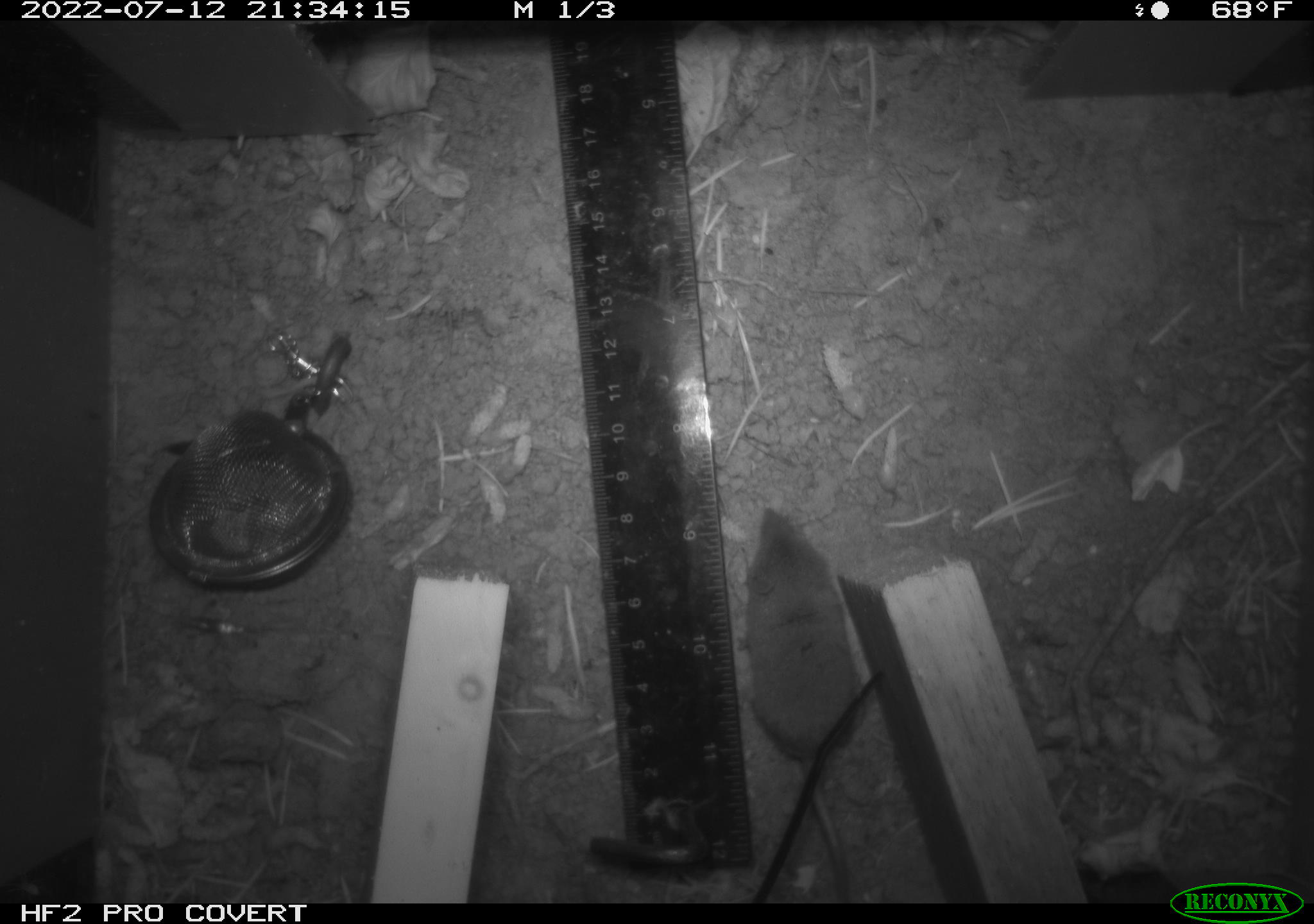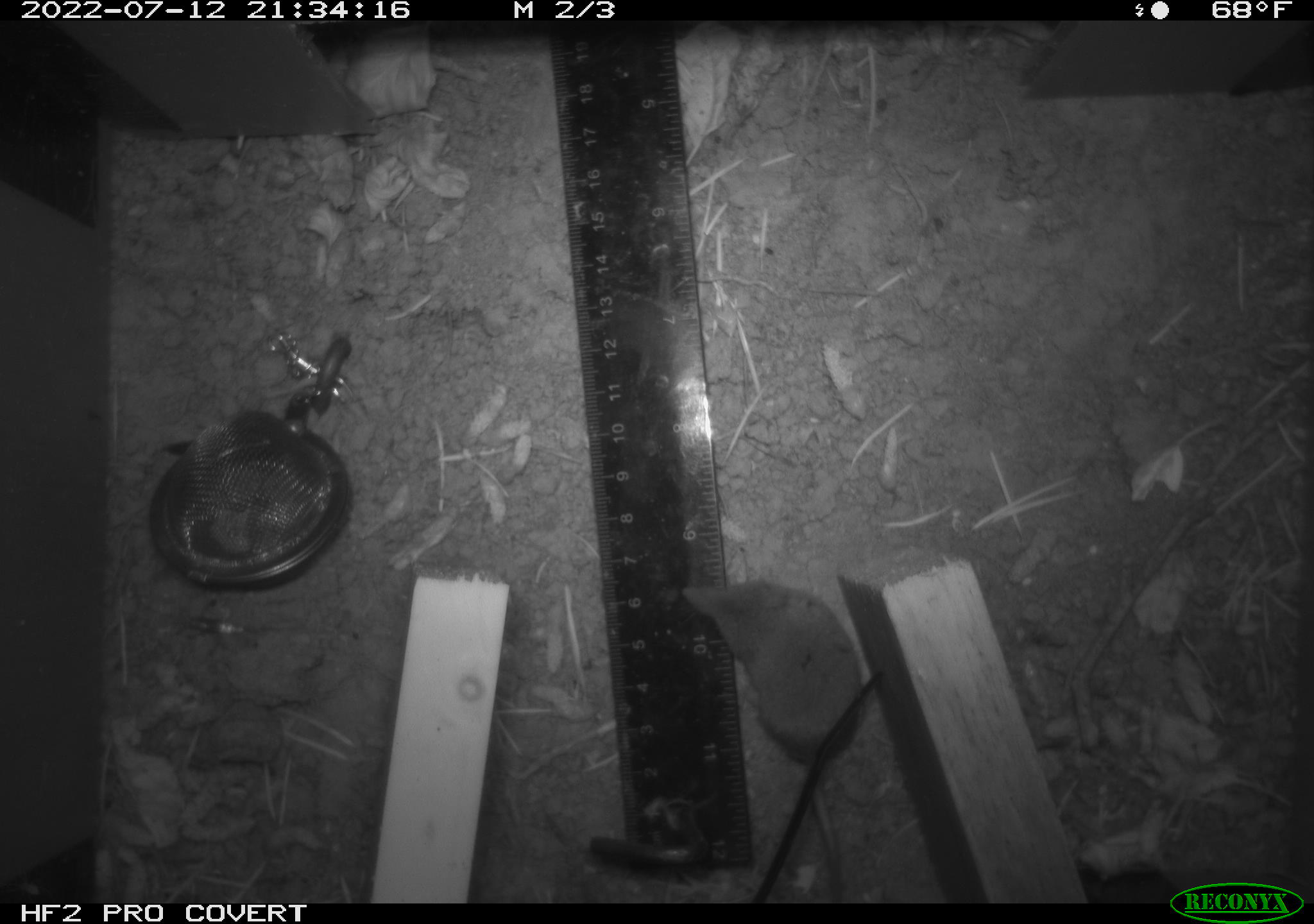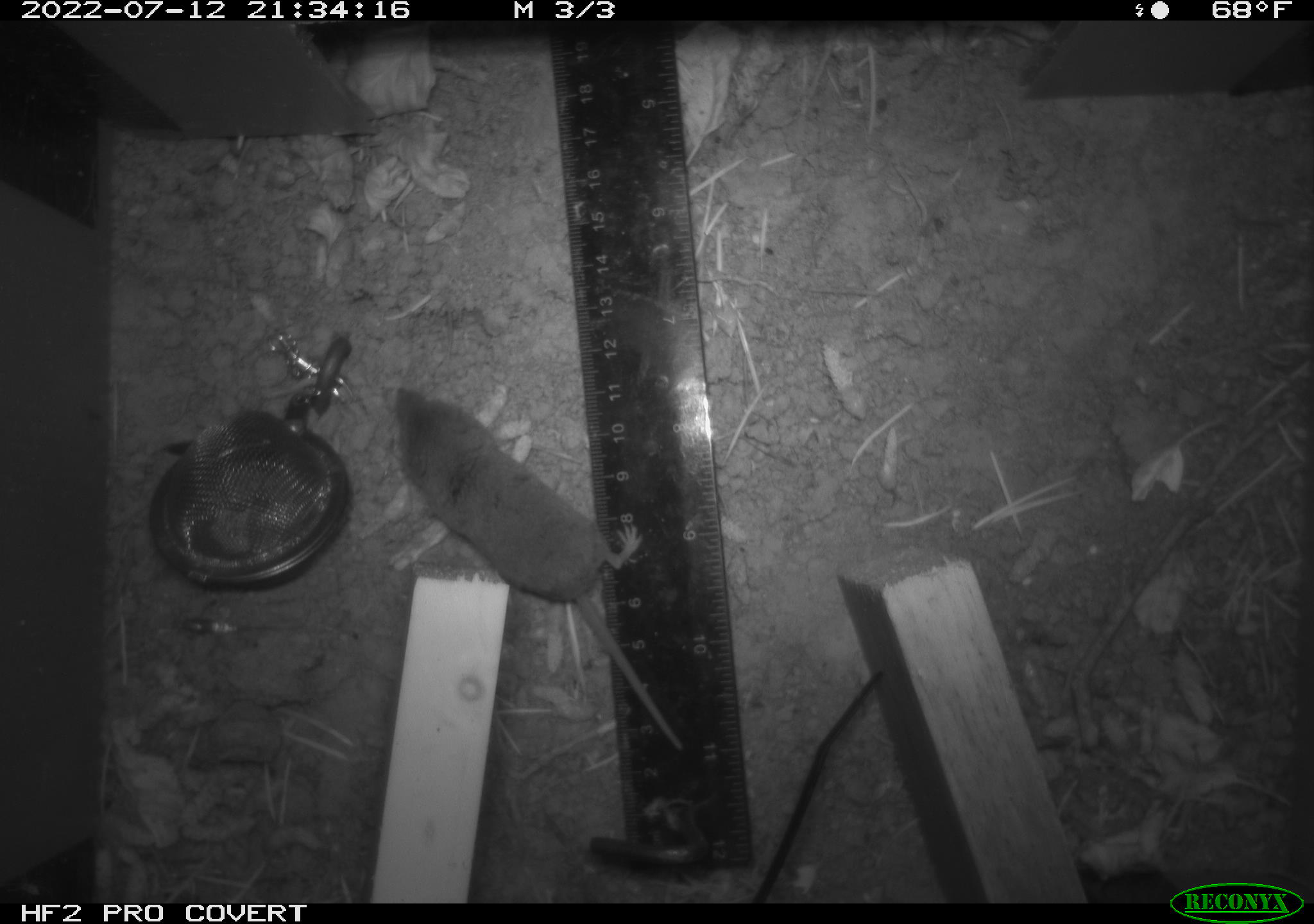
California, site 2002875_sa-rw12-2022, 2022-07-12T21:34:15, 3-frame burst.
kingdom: Animalia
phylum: Chordata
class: Mammalia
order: Eulipotyphla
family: Soricidae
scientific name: Soricidae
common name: shrews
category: soricidae family